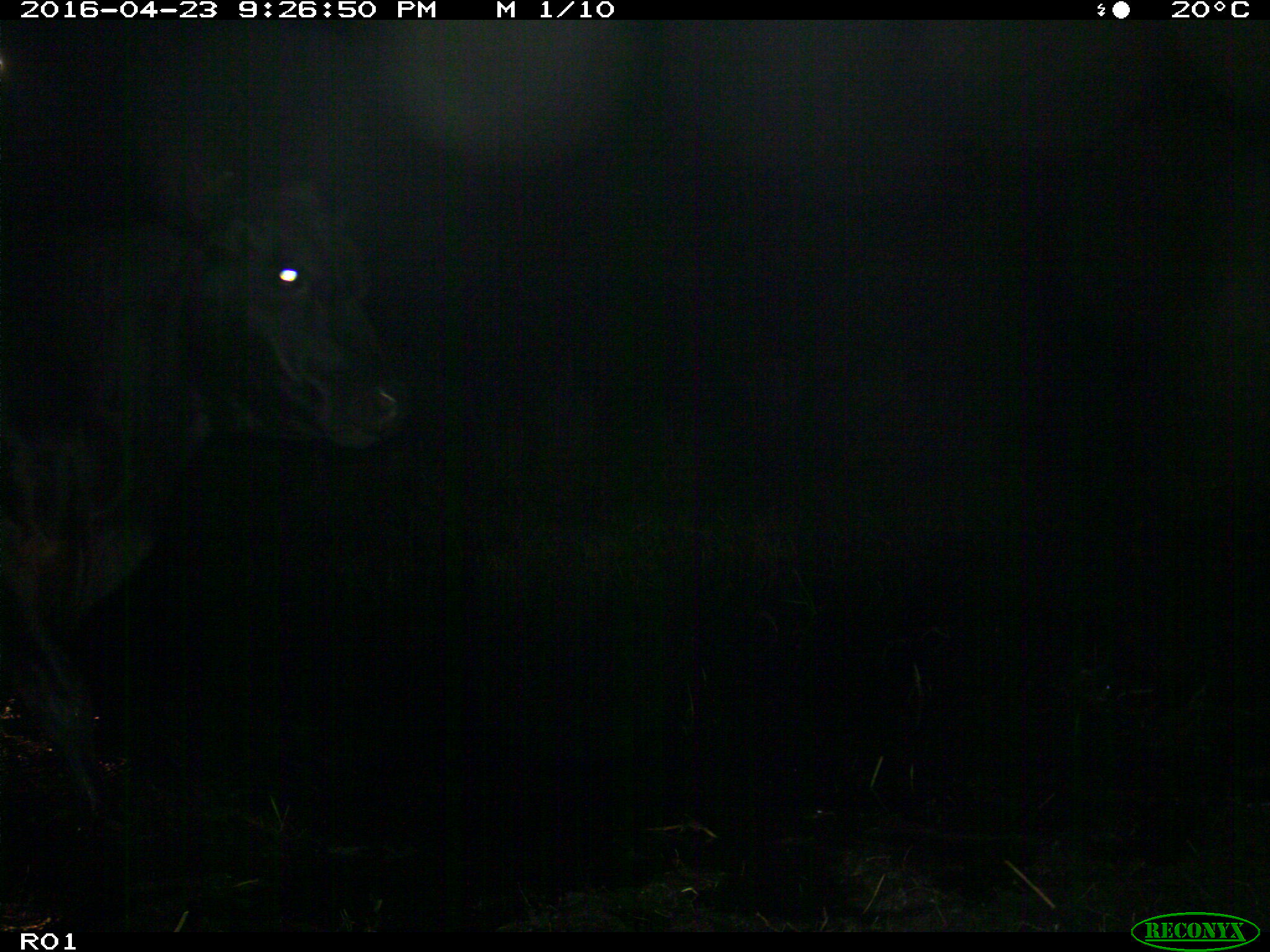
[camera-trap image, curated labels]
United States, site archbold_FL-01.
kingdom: Animalia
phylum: Chordata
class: Mammalia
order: Artiodactyla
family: Bovidae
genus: Bos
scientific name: Bos taurus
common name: domestic cow